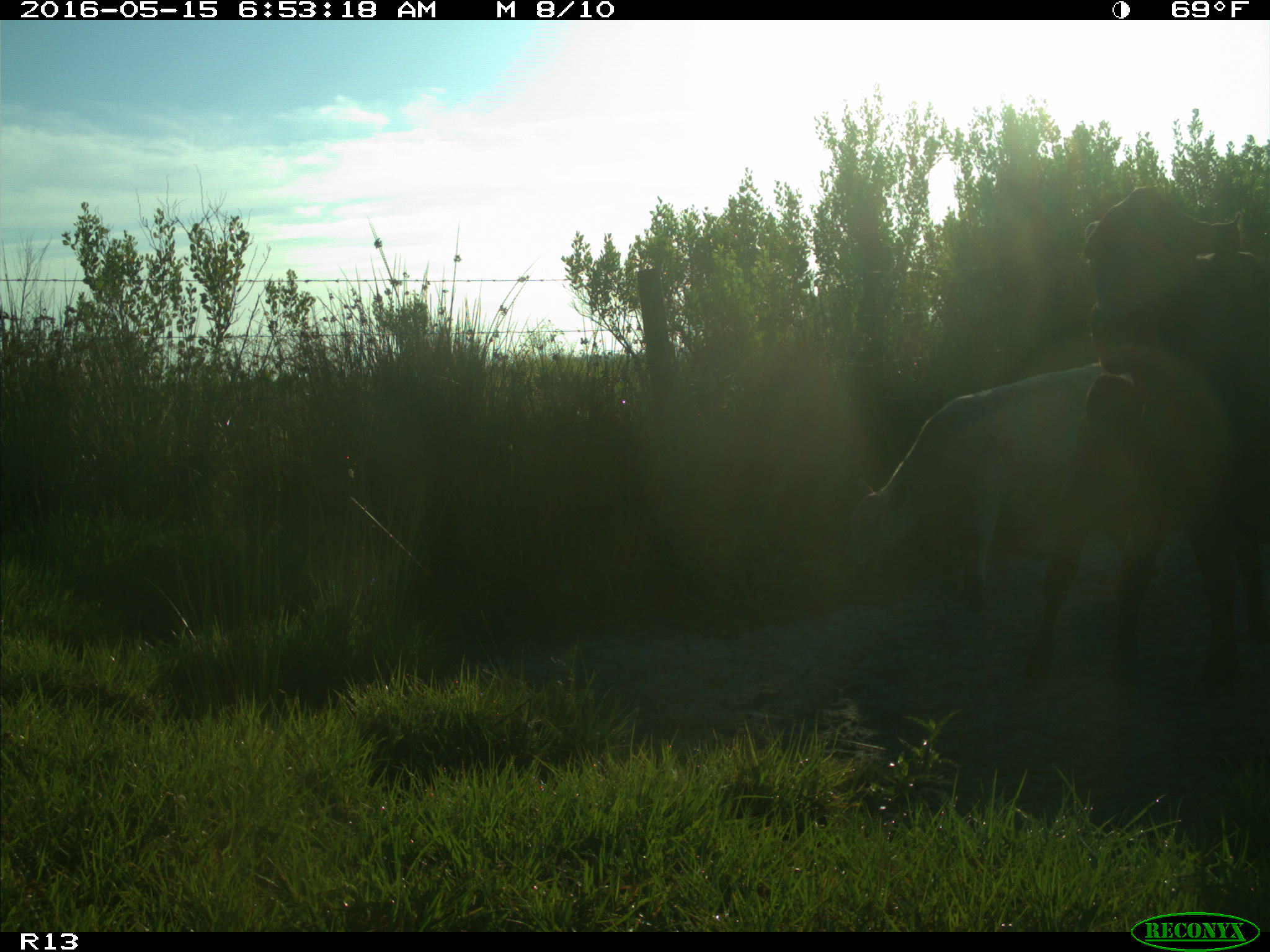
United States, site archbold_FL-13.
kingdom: Animalia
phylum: Chordata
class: Mammalia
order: Artiodactyla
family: Bovidae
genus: Bos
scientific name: Bos taurus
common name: domestic cow